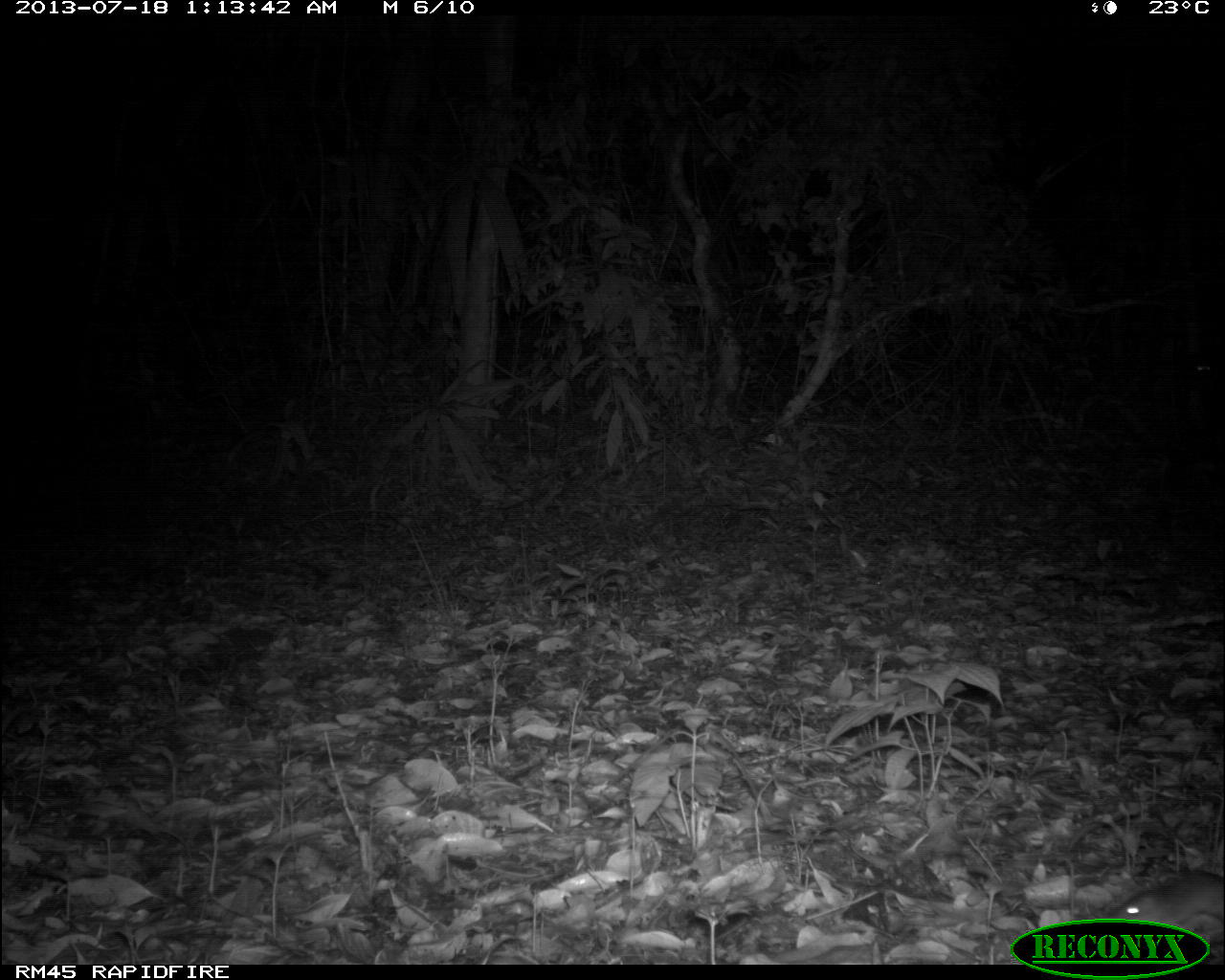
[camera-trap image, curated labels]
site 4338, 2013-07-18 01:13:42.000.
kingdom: Animalia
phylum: Chordata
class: Mammalia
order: Rodentia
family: Cricetidae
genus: Peromyscus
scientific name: Peromyscus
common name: deermice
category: peromyscus sp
Peromyscus sp (deermice) (Peromyscus), count 1.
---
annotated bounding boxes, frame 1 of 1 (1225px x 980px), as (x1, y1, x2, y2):
peromyscus sp: (1118, 870, 1224, 919)